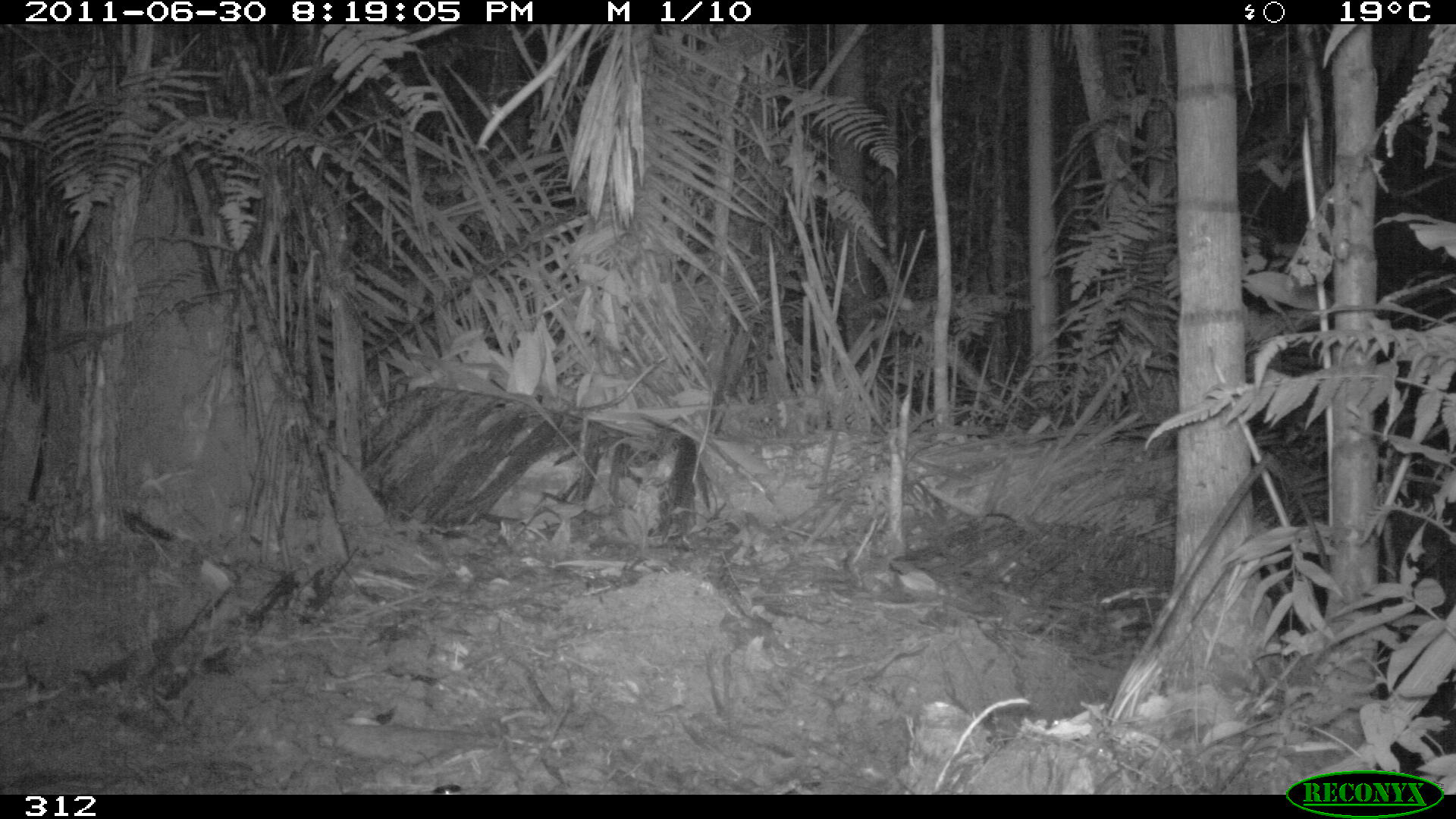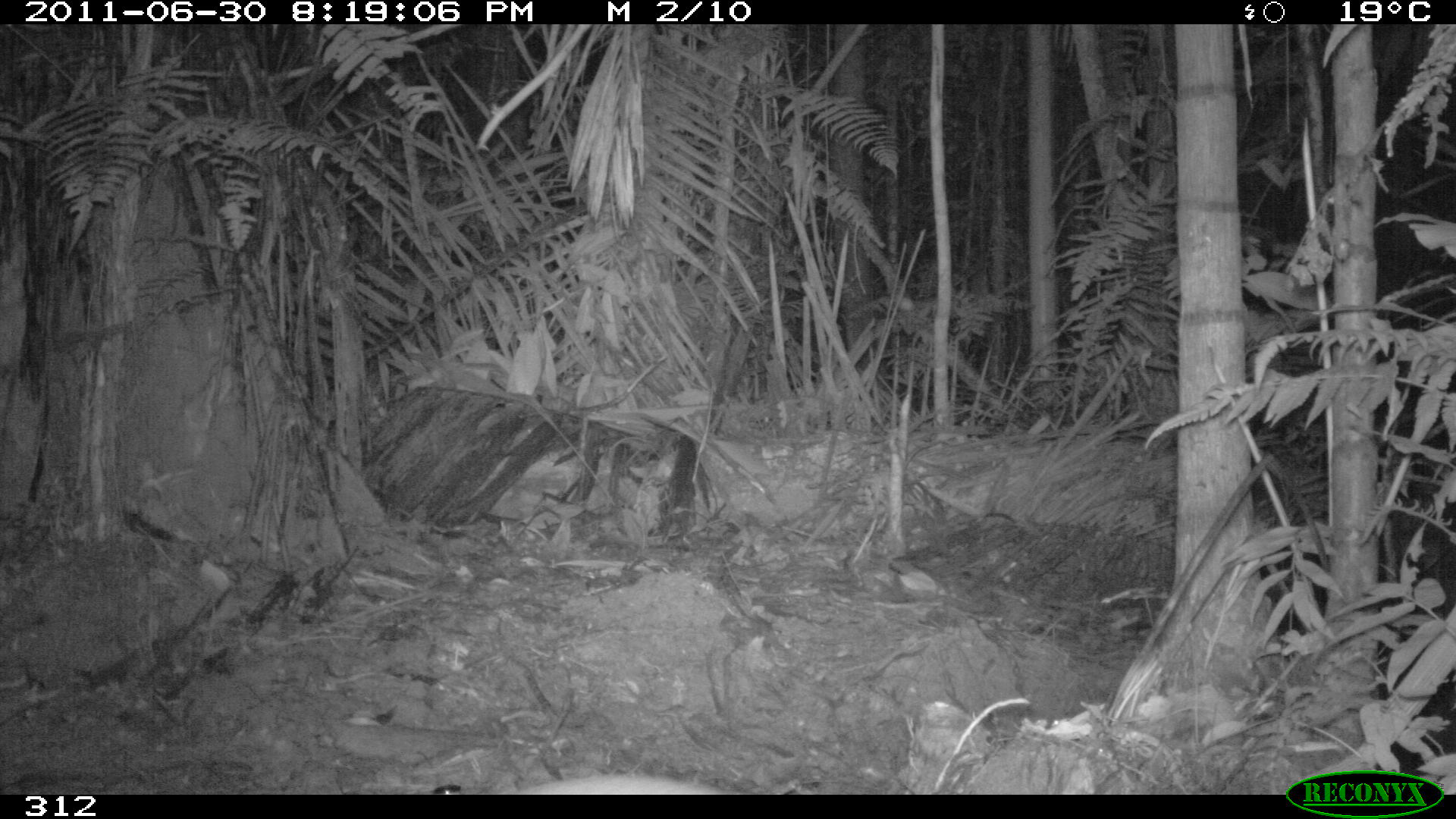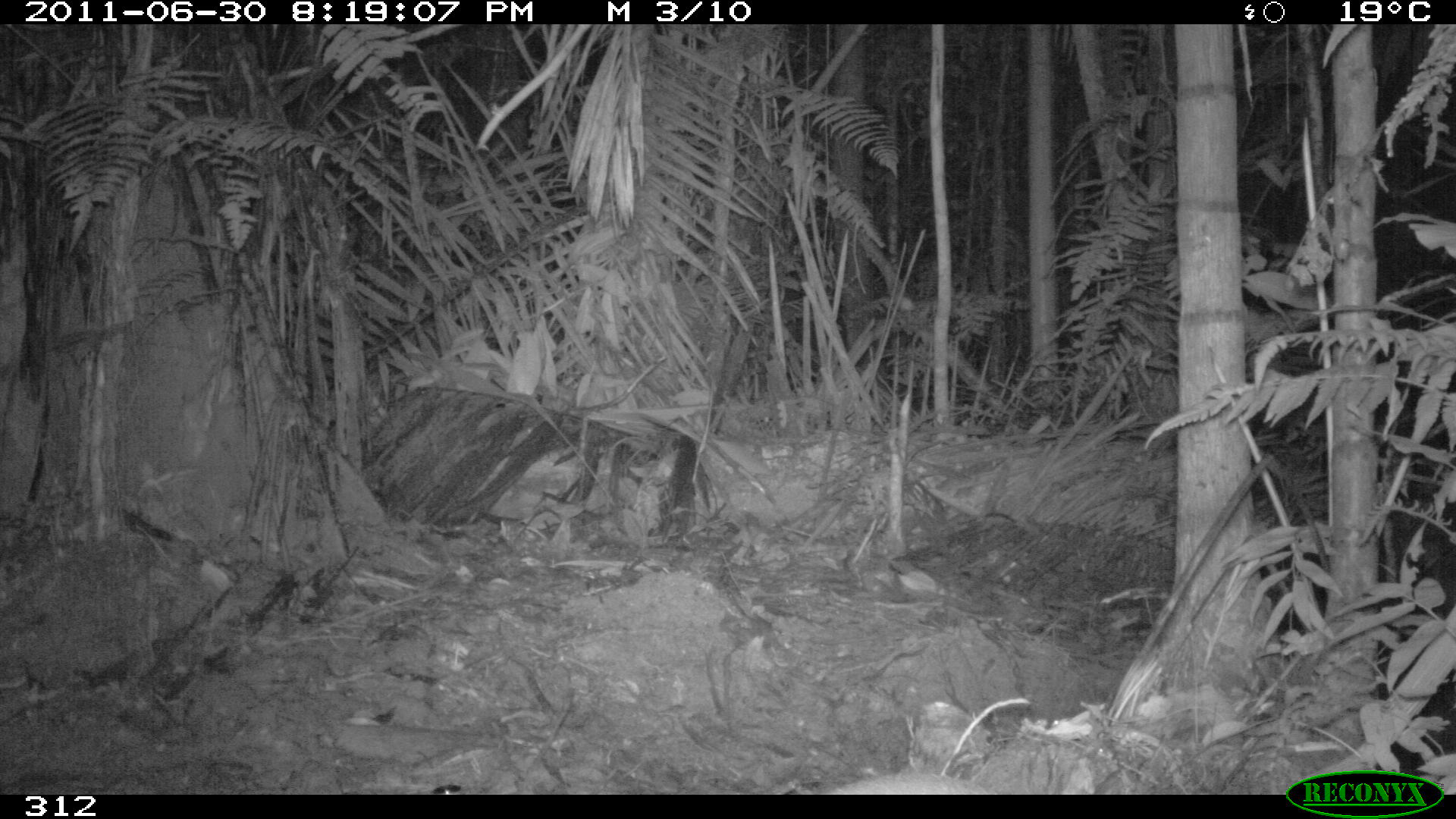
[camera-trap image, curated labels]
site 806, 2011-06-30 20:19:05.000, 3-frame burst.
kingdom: Animalia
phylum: Chordata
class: Mammalia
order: Rodentia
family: Cuniculidae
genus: Cuniculus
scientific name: Cuniculus paca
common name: spotted paca